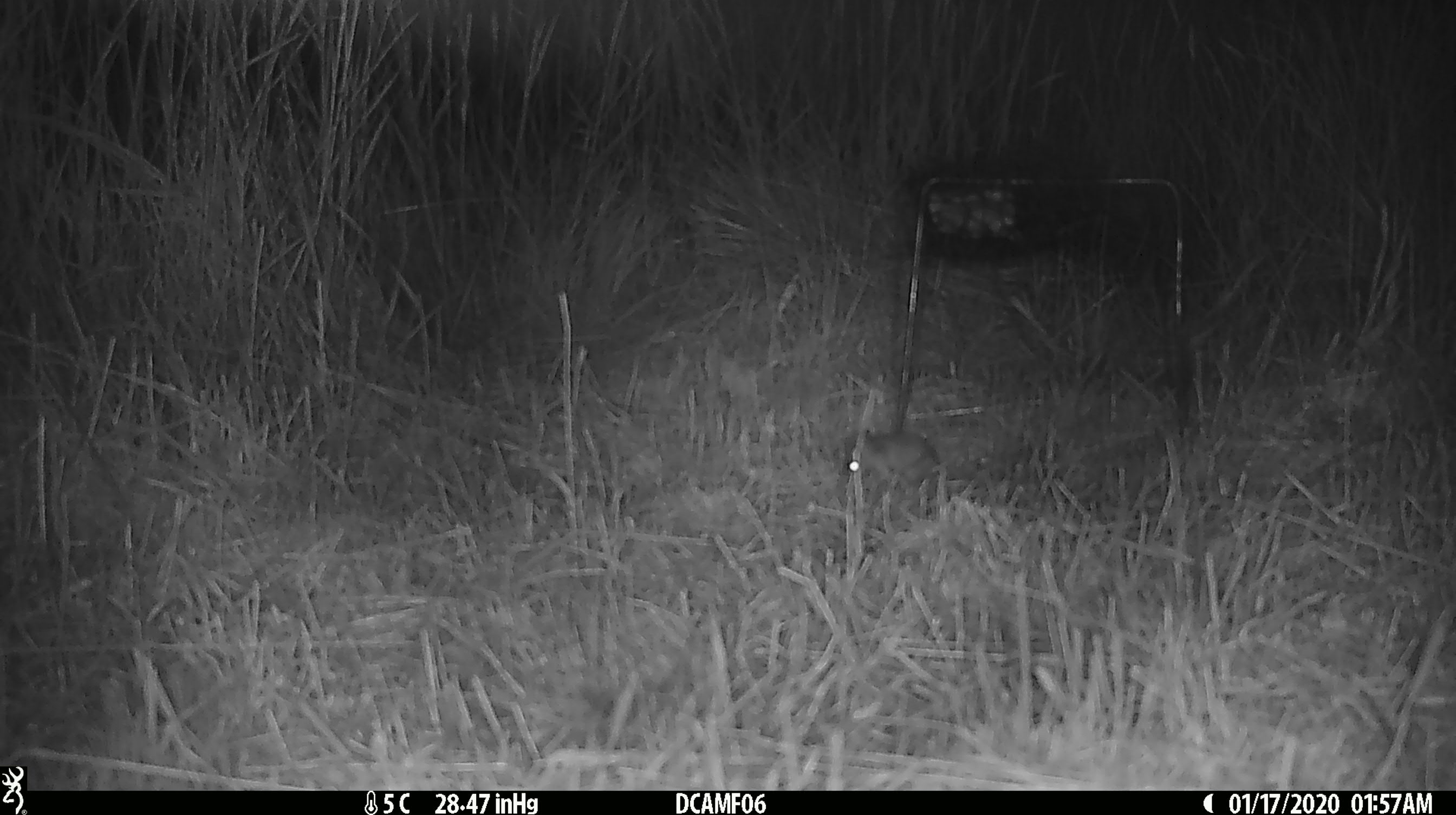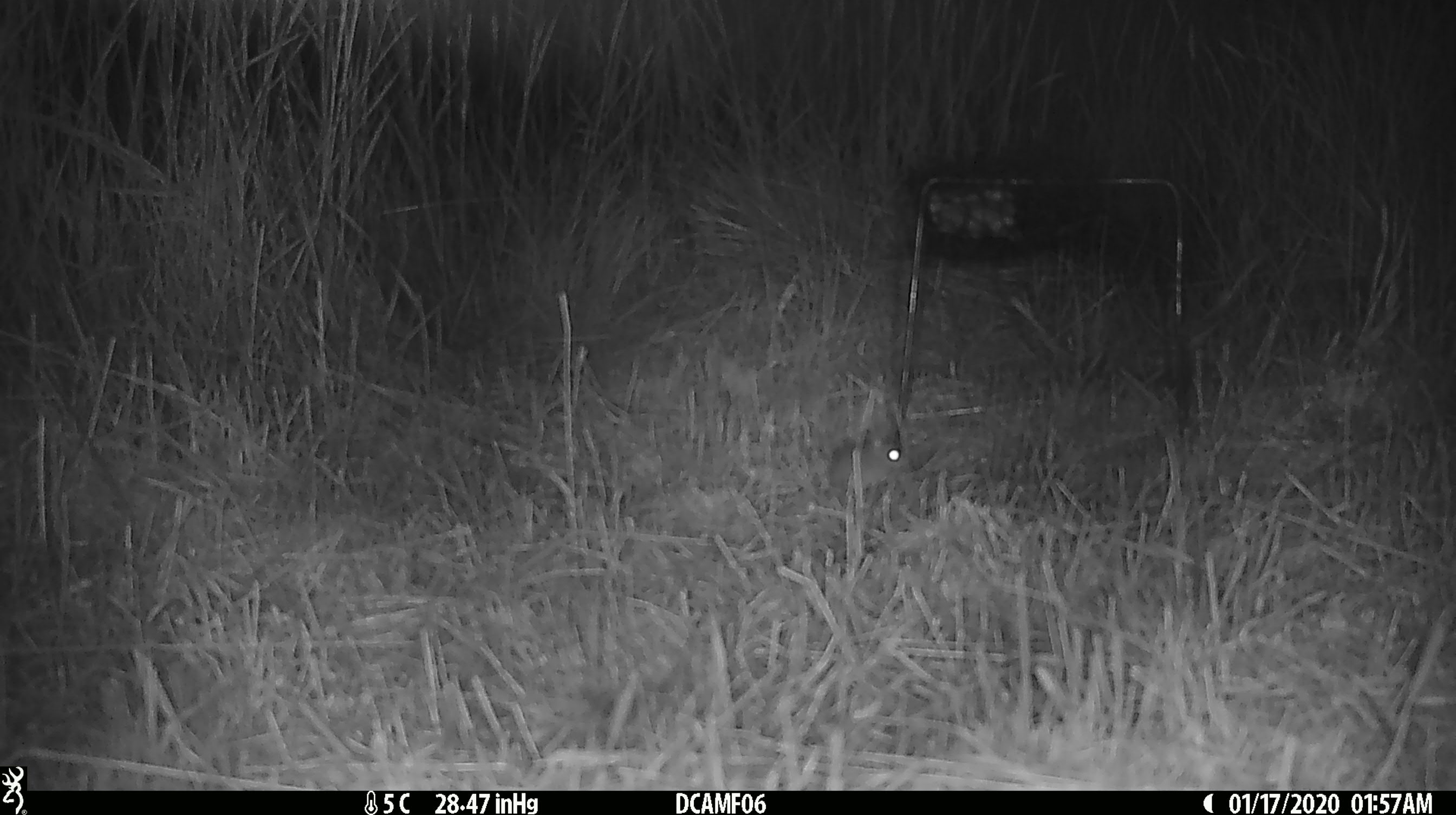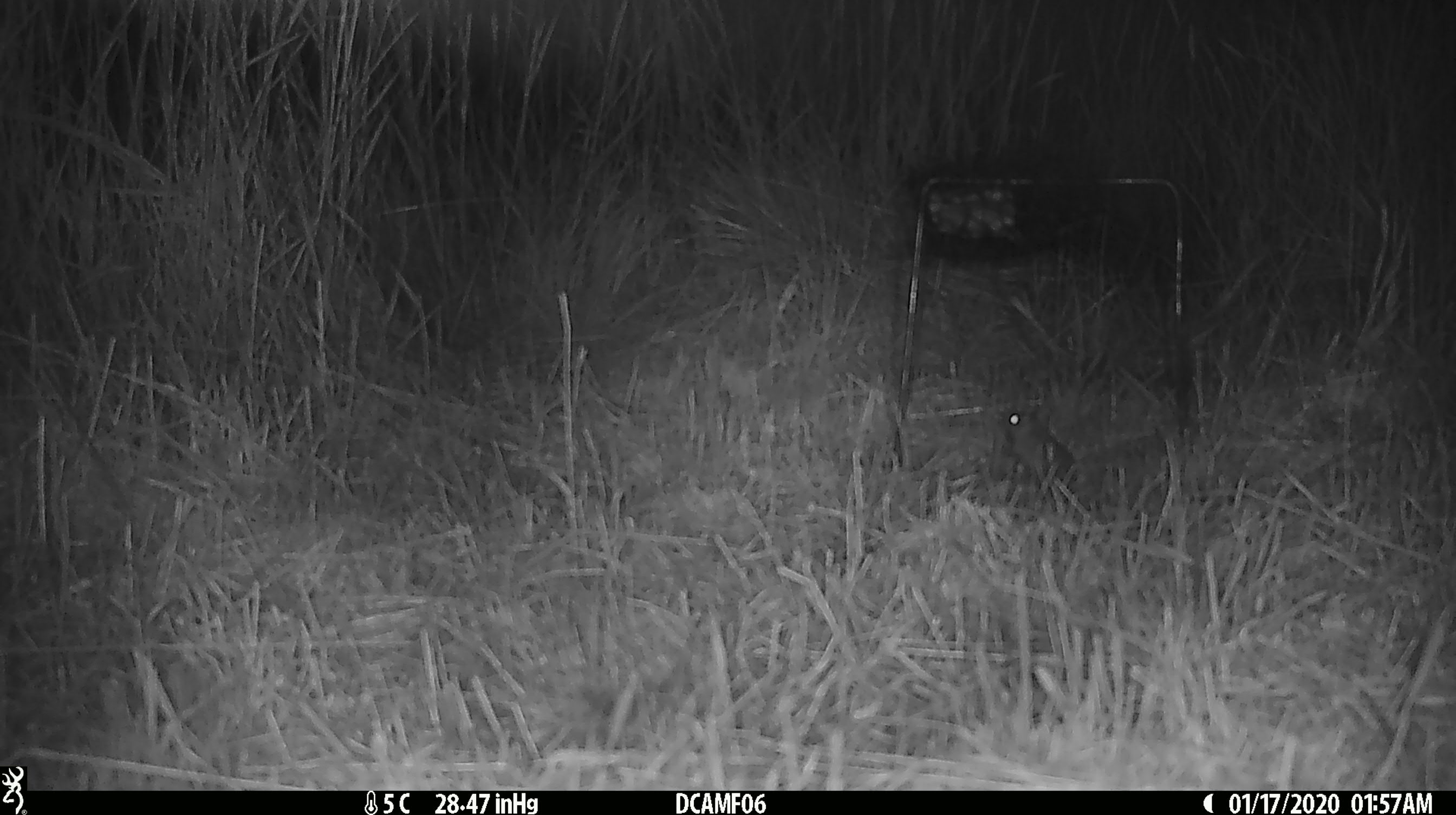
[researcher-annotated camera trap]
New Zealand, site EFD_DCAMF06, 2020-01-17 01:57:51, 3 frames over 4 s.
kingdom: Animalia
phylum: Chordata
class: Mammalia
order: Rodentia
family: Muridae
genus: Mus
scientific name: Mus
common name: mouse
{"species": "mouse (Mus)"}